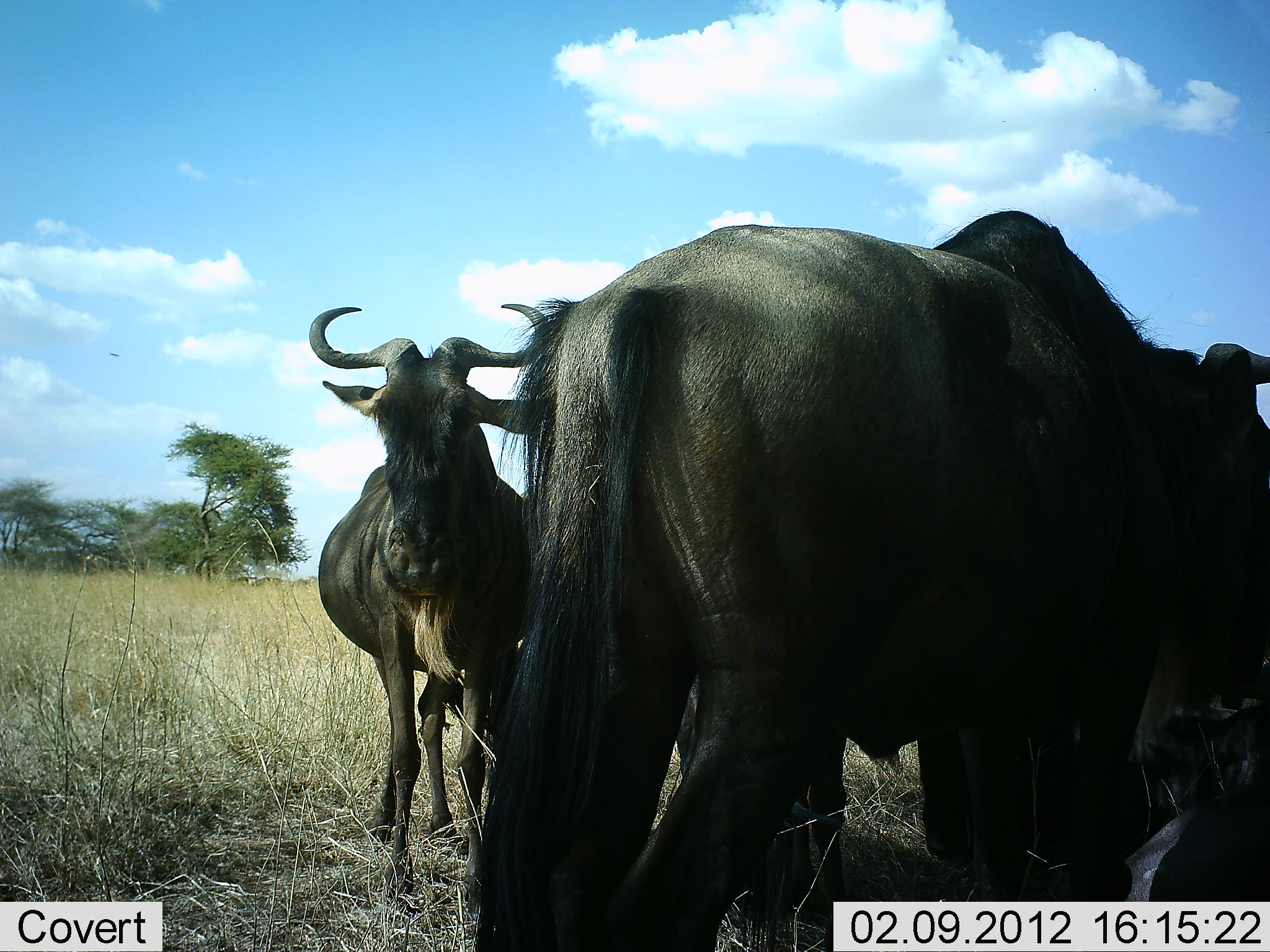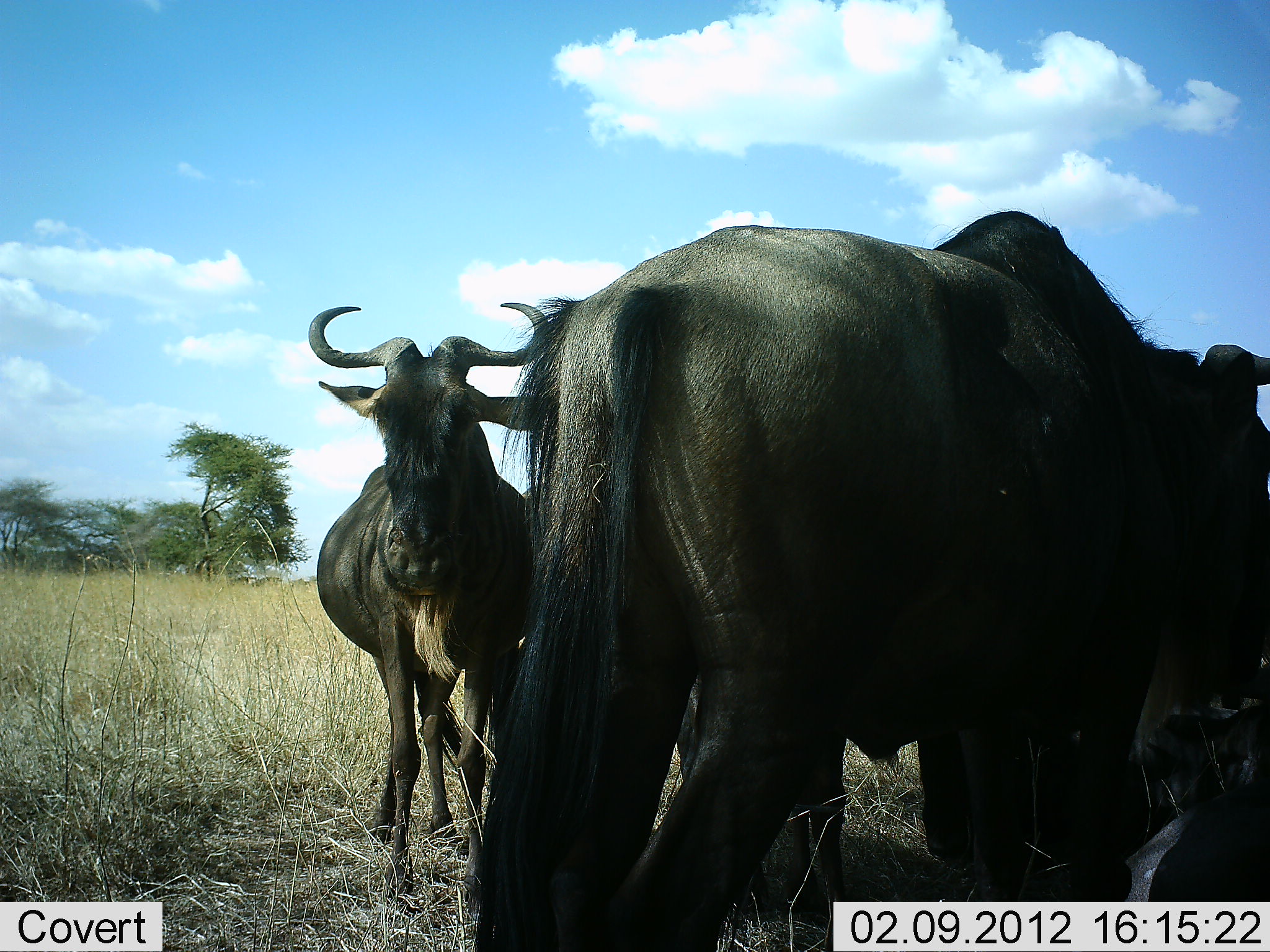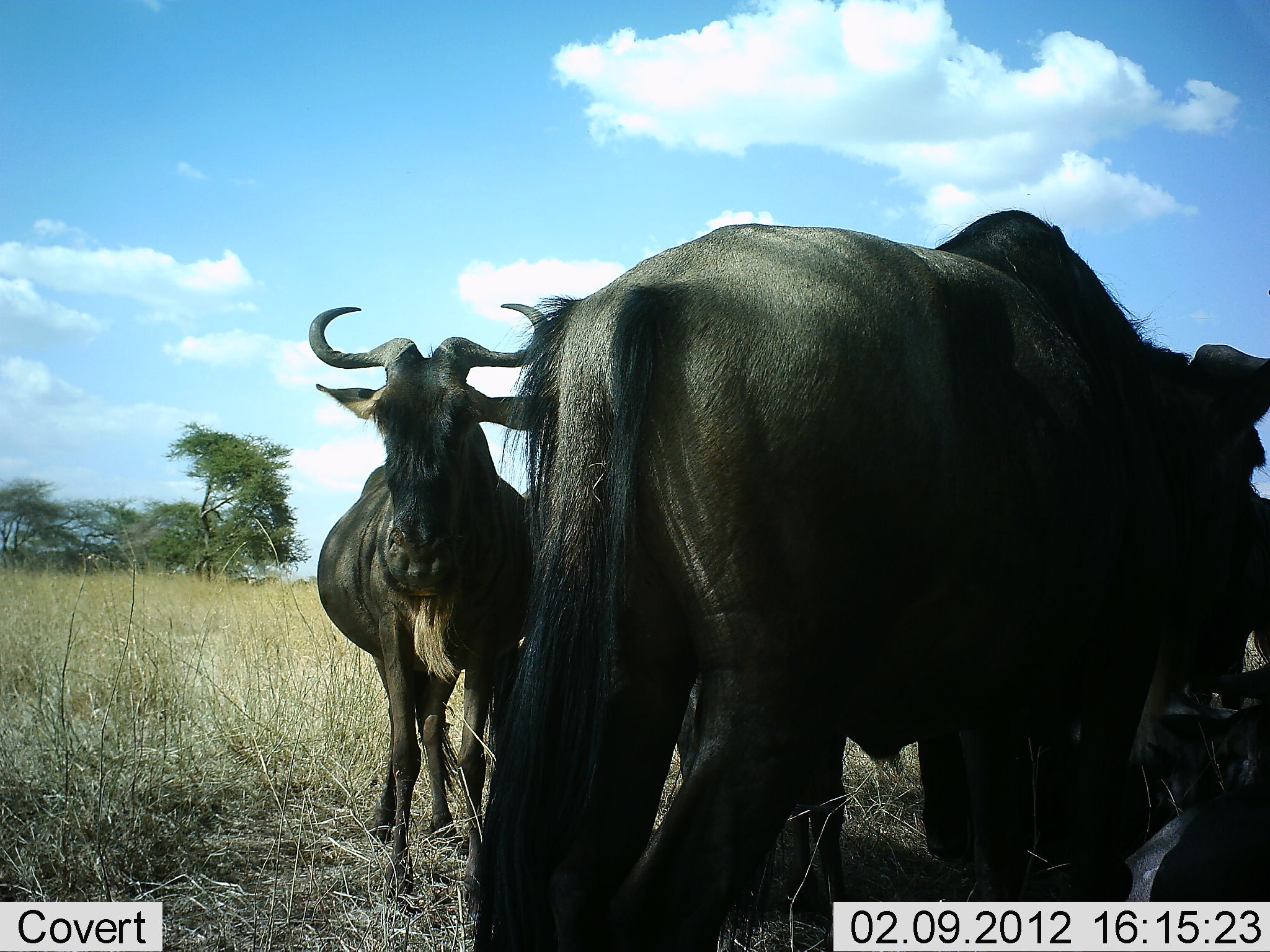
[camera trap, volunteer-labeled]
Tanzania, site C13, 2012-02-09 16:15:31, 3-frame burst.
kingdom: Animalia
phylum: Chordata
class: Mammalia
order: Artiodactyla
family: Bovidae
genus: Connochaetes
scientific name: Connochaetes taurinus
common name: blue wildebeest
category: wildebeest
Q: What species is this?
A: Wildebeest (blue wildebeest) (Connochaetes taurinus).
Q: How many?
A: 3.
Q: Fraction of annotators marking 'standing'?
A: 91%.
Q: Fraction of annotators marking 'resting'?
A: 27%.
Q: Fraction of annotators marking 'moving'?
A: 0%.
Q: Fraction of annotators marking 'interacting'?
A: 5%.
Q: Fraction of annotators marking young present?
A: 0%.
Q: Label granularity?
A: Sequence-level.